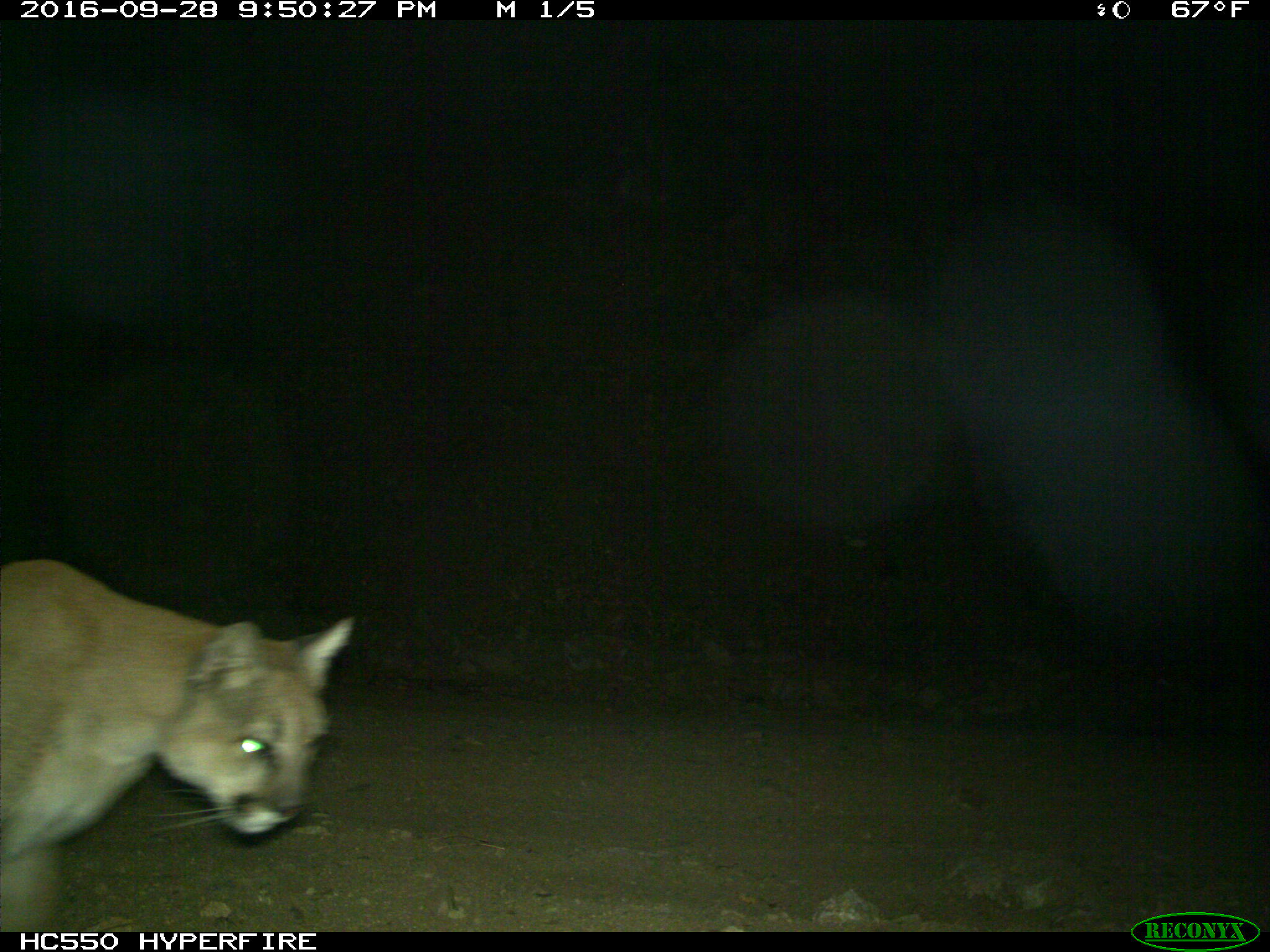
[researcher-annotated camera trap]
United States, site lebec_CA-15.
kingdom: Animalia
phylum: Chordata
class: Mammalia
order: Carnivora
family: Felidae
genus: Puma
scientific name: Puma concolor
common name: mountain lion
Puma concolor (mountain lion).